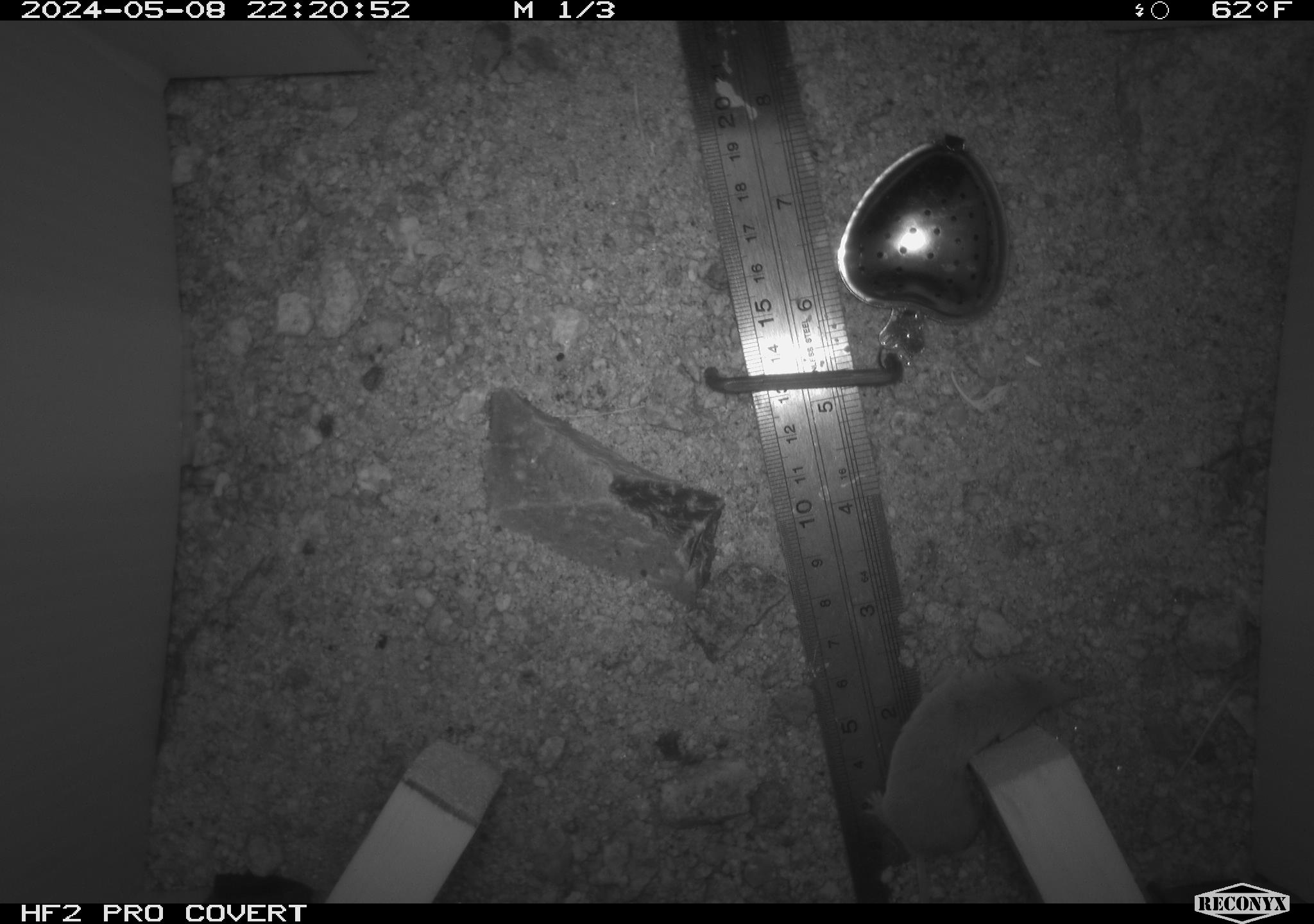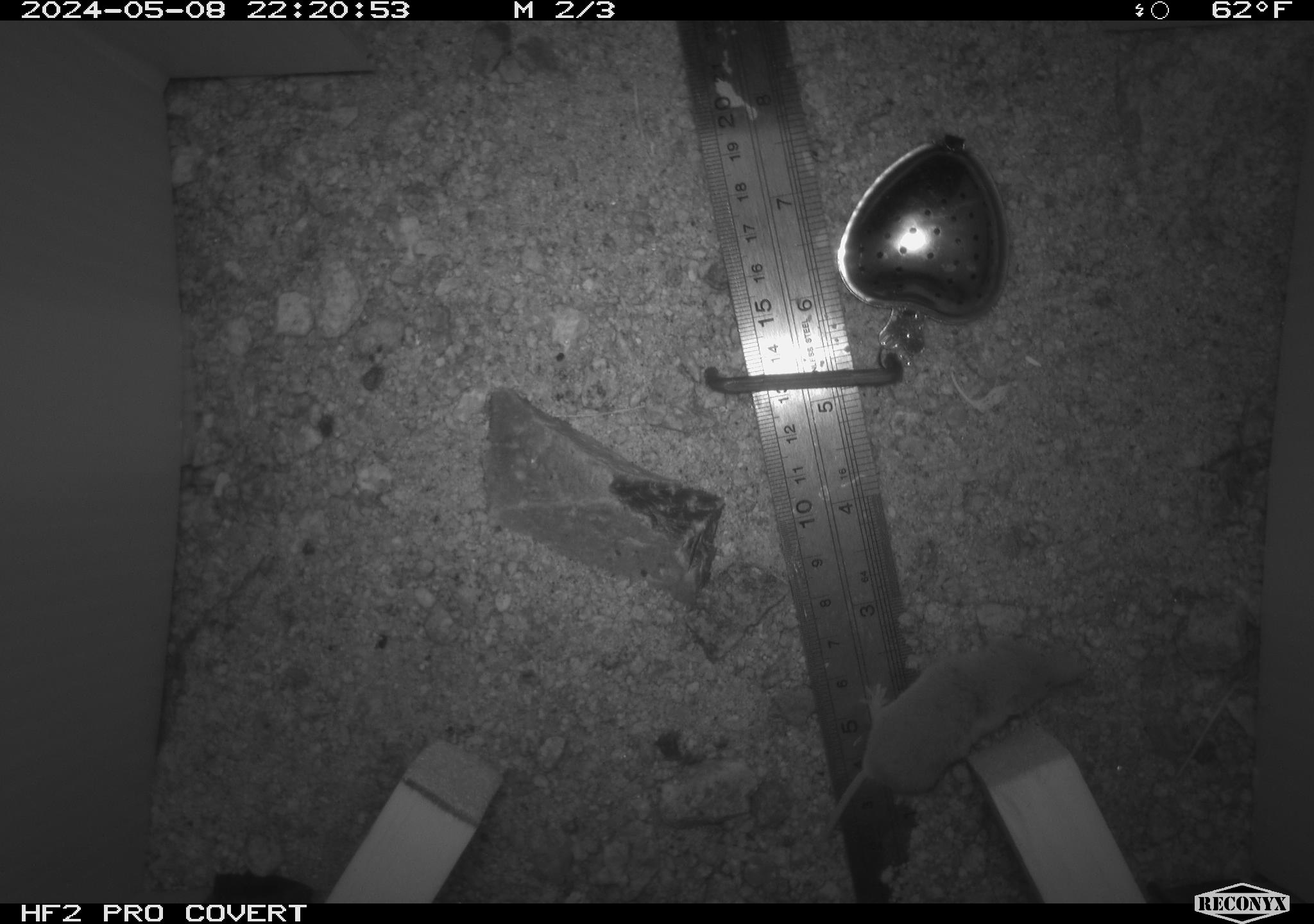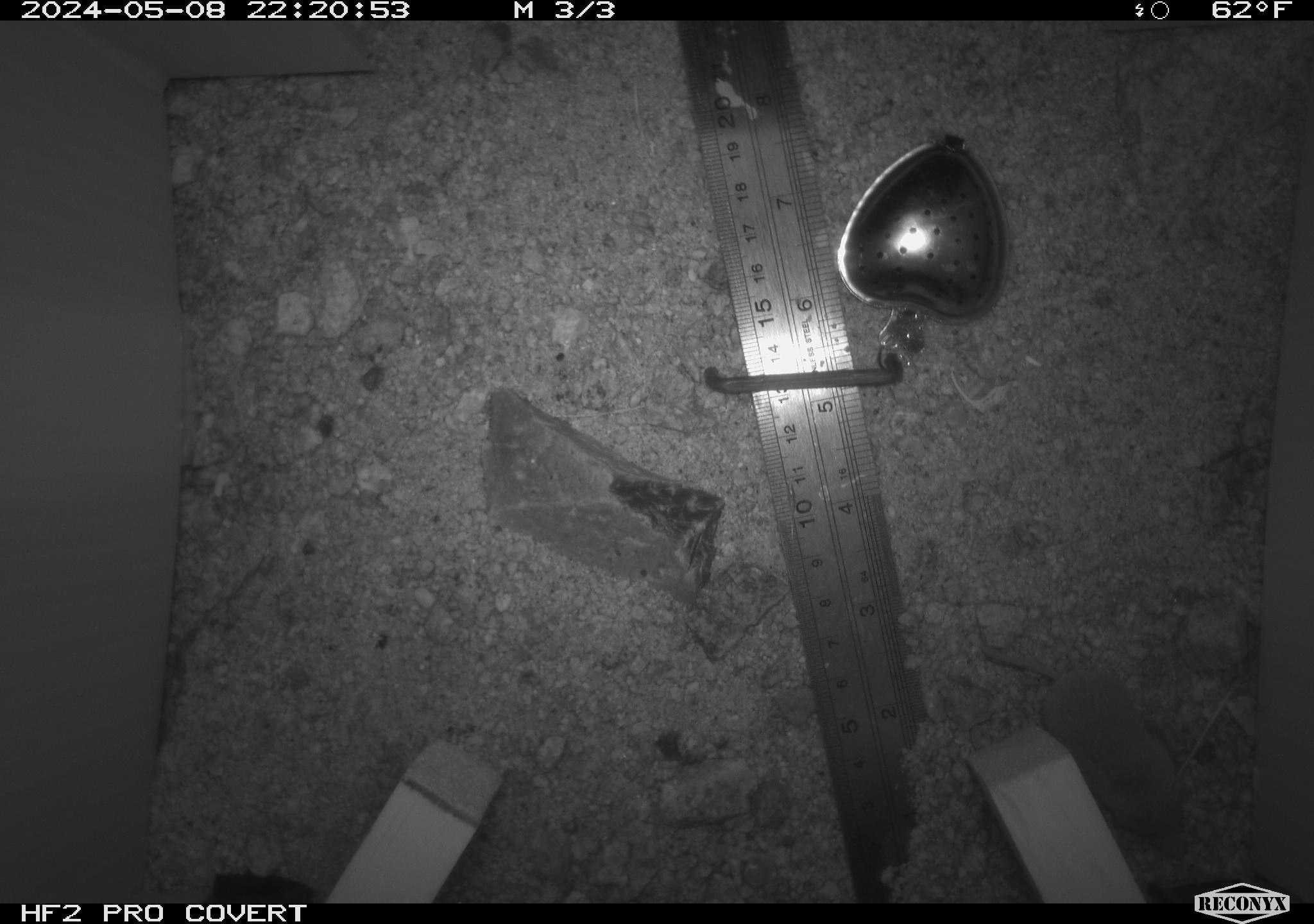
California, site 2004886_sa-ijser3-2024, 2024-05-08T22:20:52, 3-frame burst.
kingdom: Animalia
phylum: Chordata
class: Mammalia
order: Eulipotyphla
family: Soricidae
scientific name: Soricidae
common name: shrews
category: soricidae family